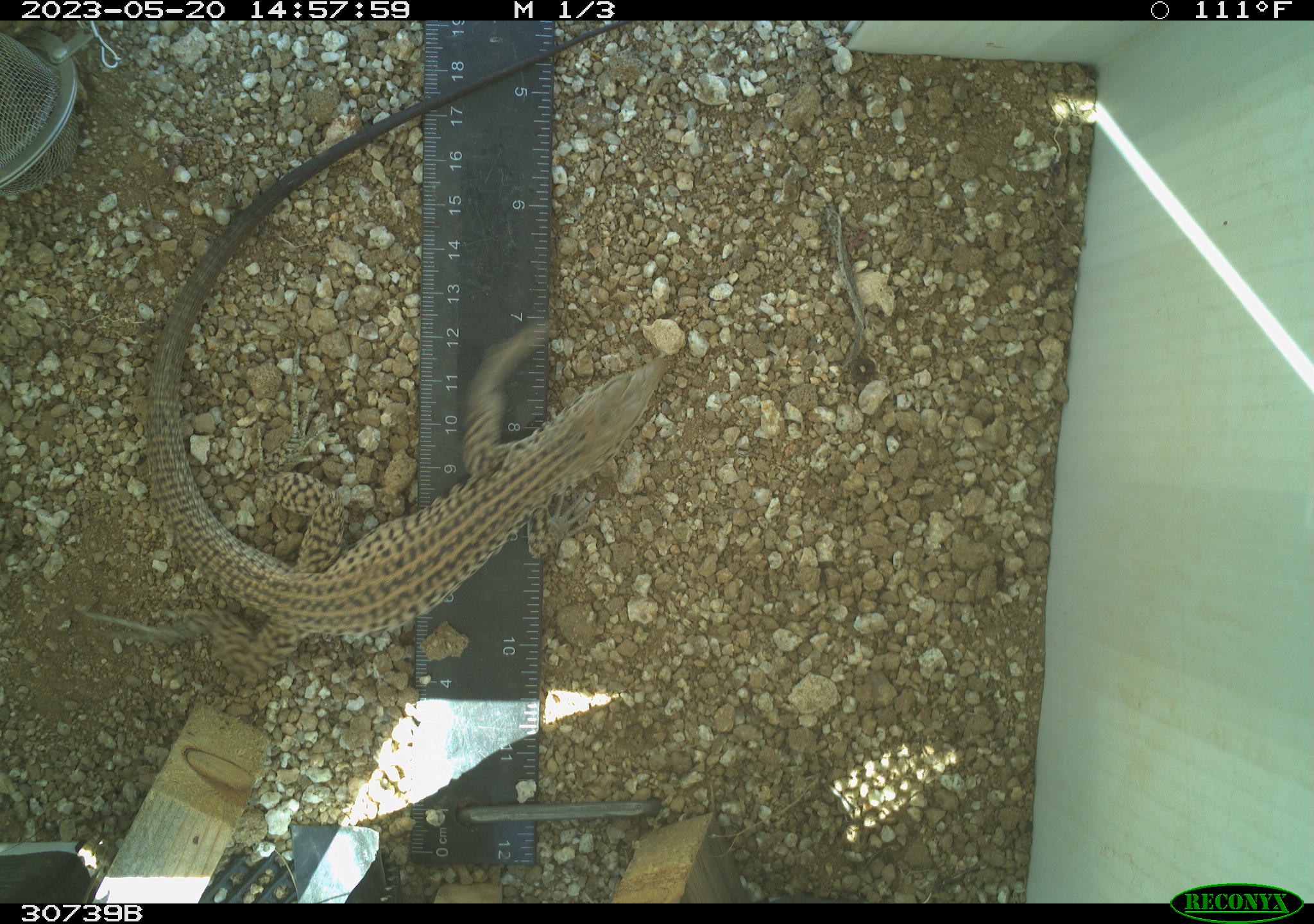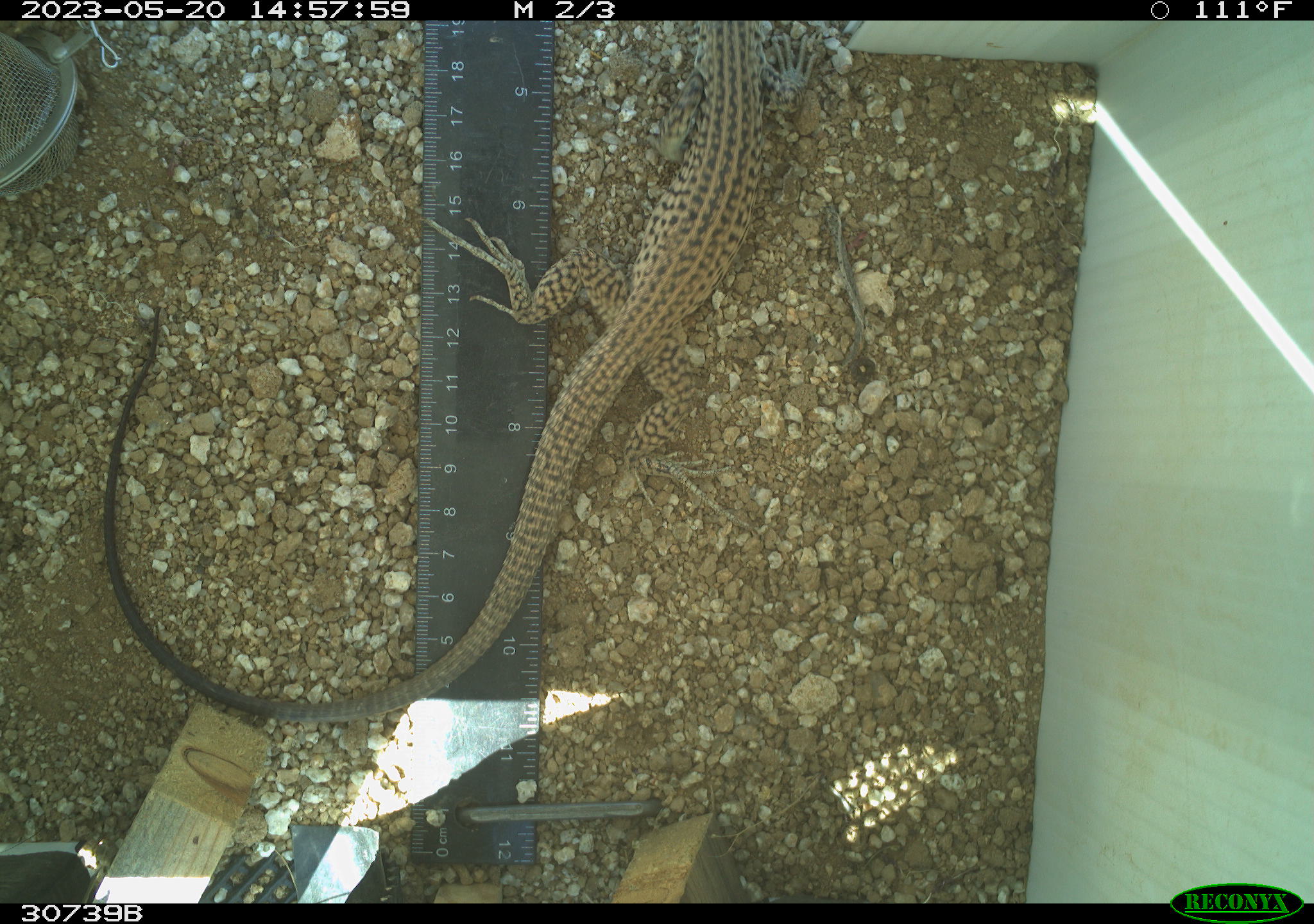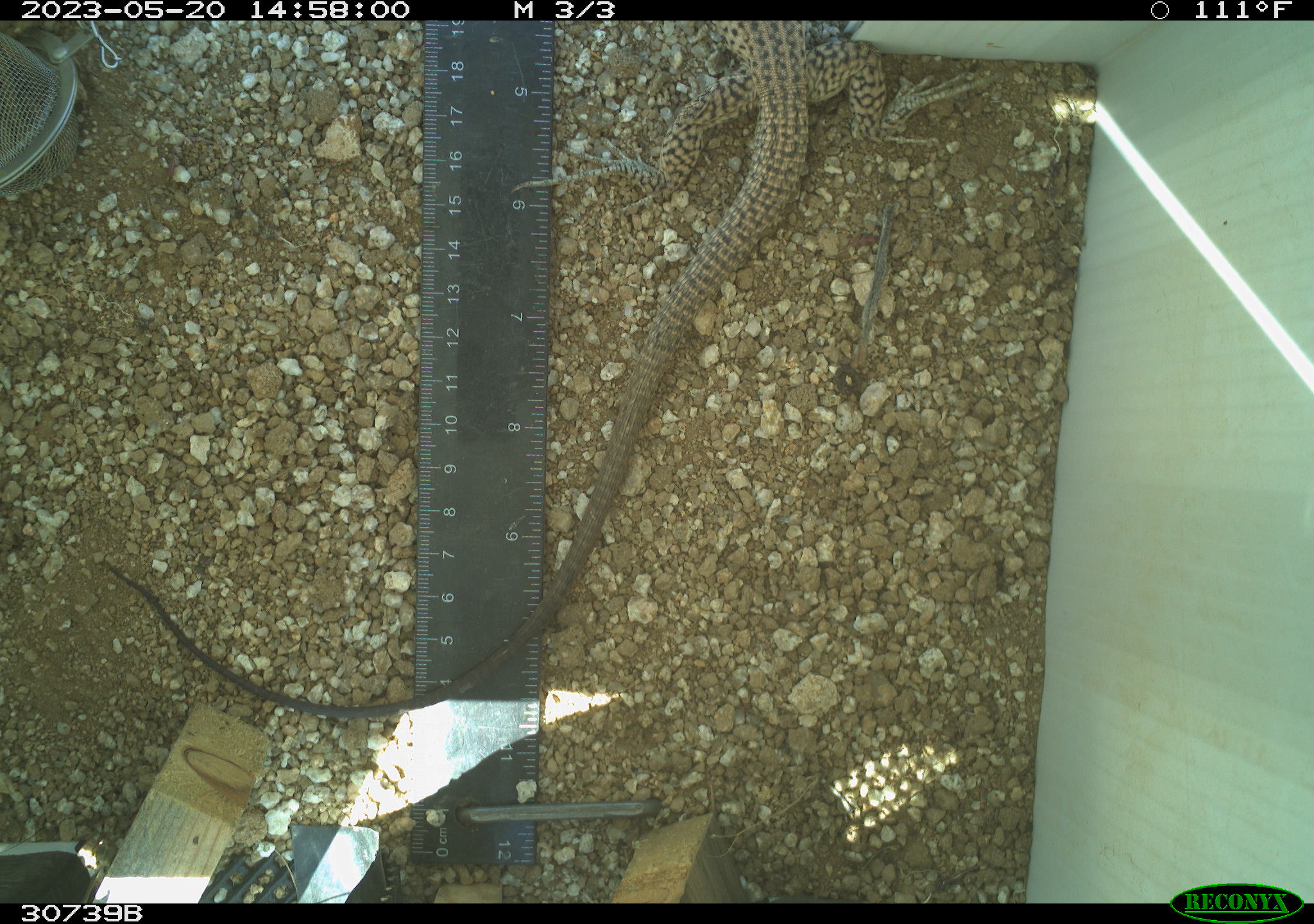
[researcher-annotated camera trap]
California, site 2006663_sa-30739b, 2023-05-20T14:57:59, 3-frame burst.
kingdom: Animalia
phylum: Chordata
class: Reptilia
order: Squamata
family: Teiidae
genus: Aspidoscelis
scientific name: Aspidoscelis tigris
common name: western whiptail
Western whiptail (Aspidoscelis tigris).